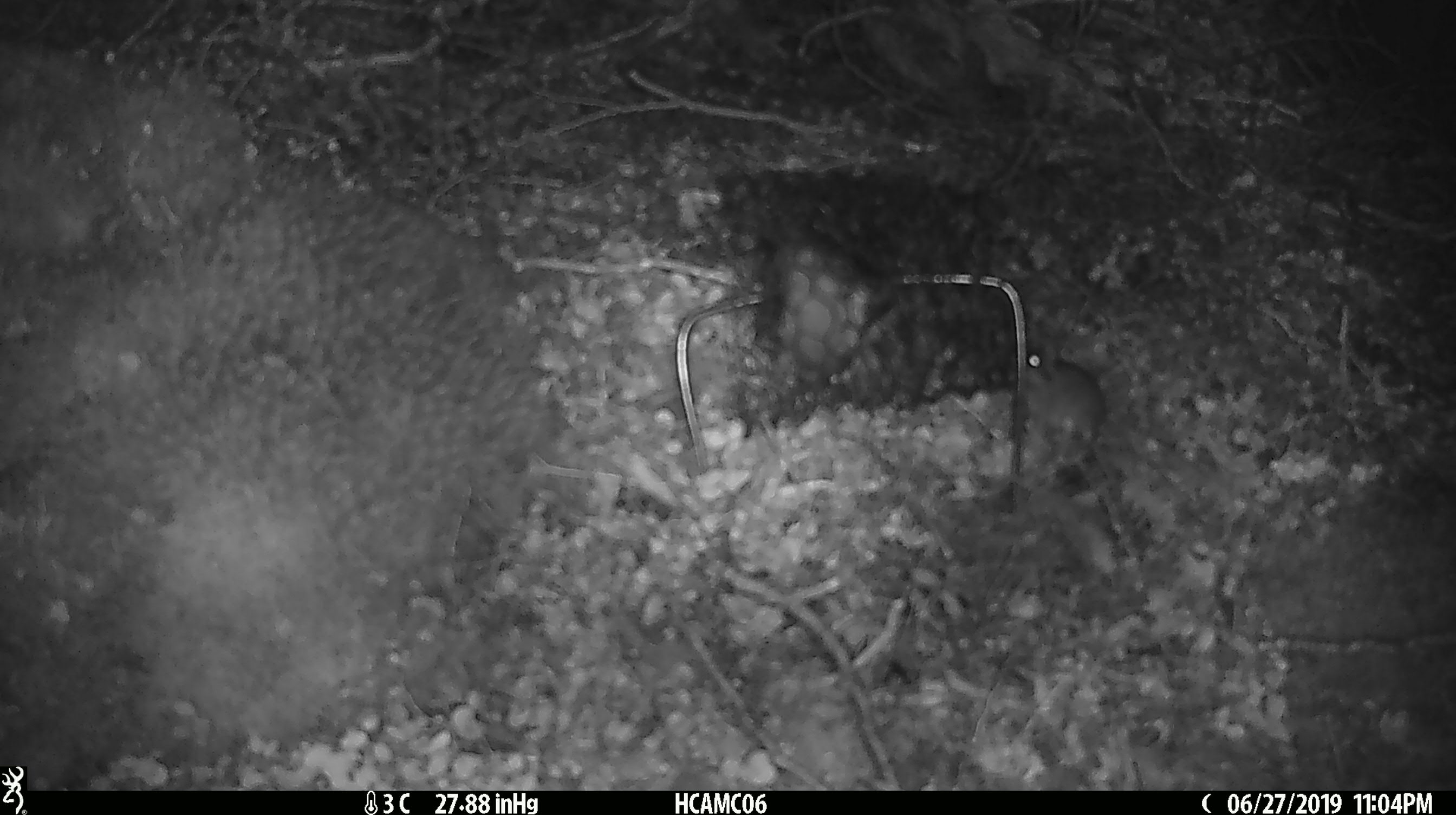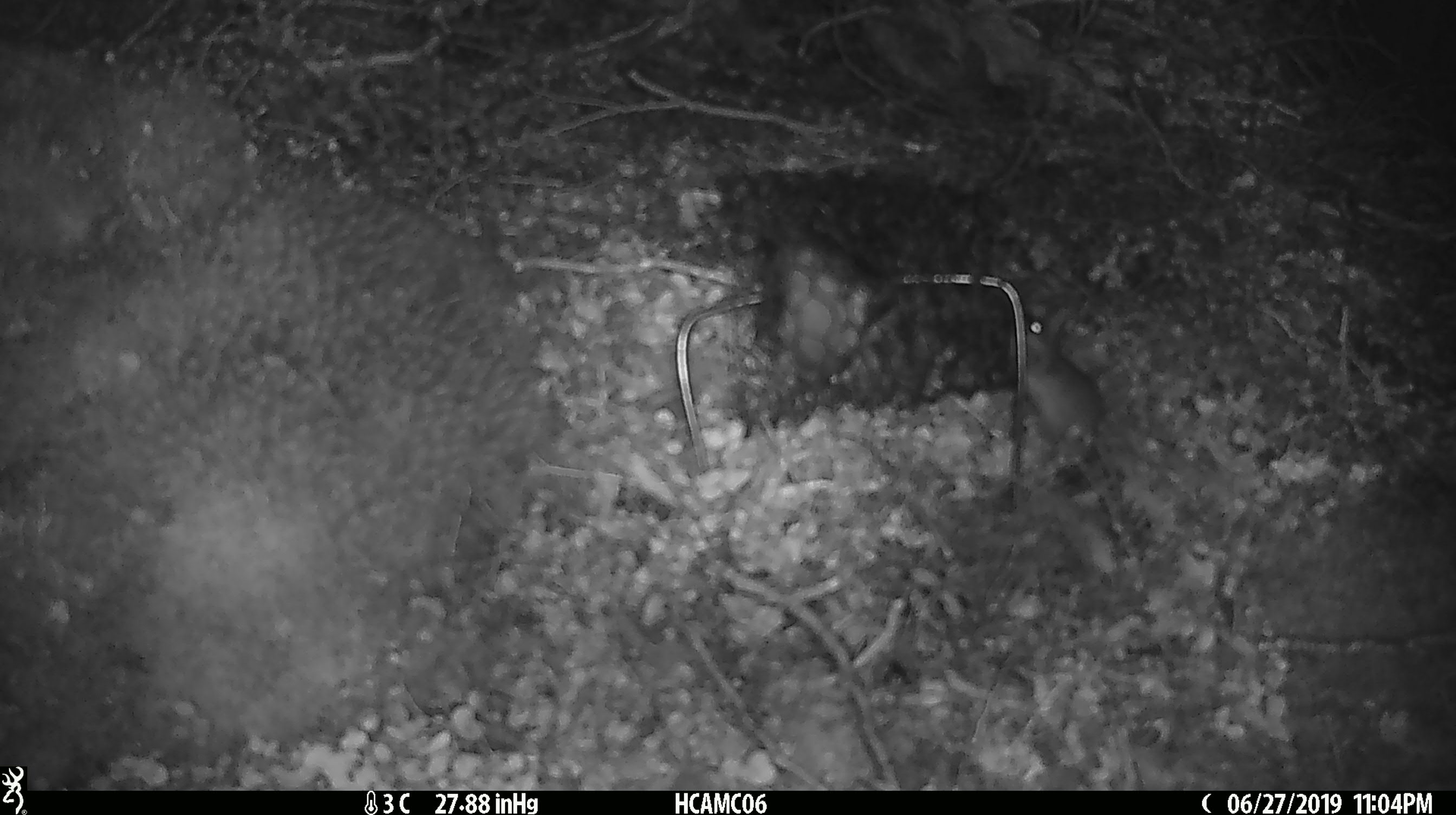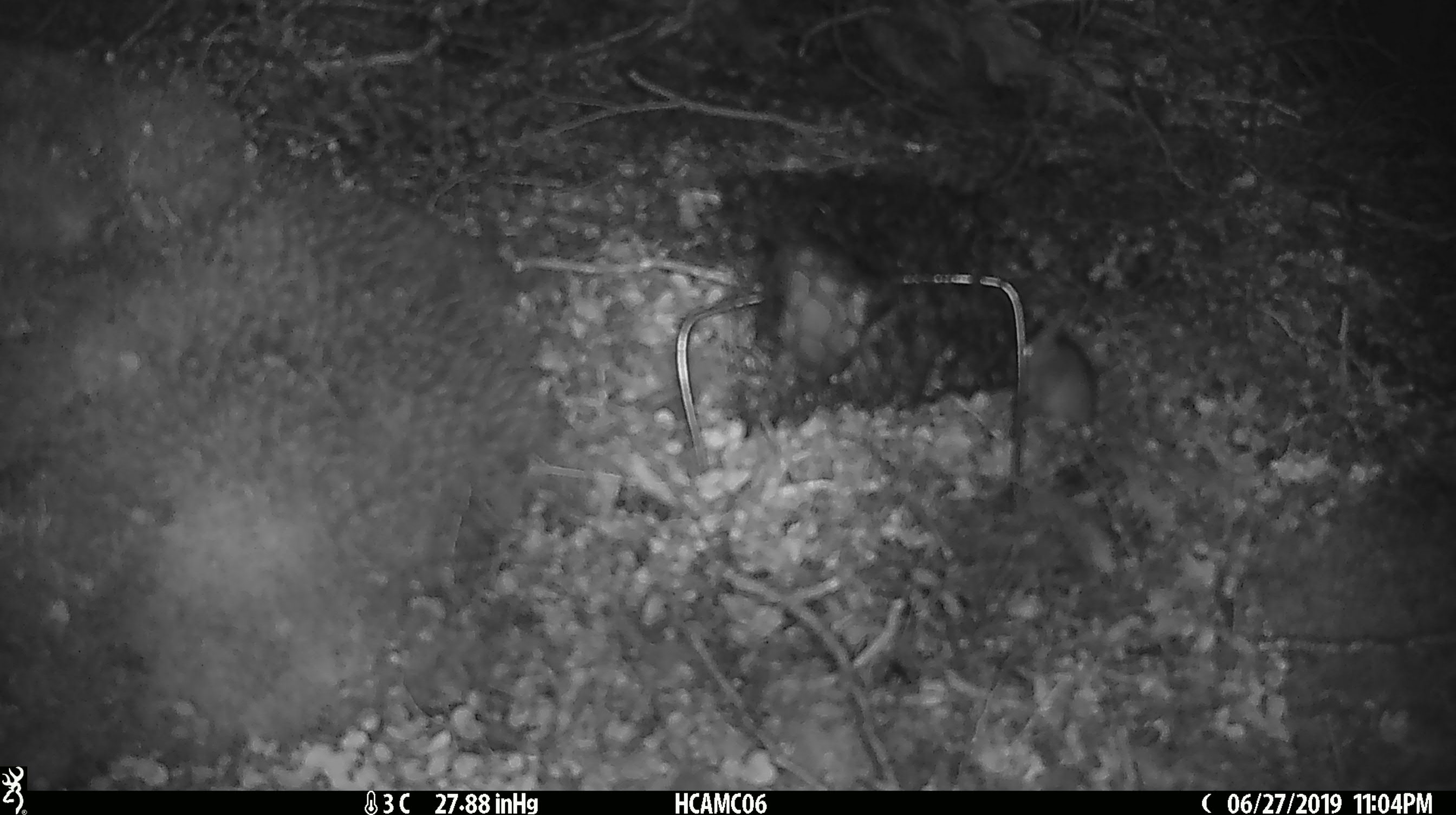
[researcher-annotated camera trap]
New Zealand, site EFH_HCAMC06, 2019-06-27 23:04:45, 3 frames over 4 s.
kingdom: Animalia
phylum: Chordata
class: Mammalia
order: Rodentia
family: Muridae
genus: Mus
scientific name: Mus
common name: mouse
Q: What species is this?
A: Mouse (Mus).